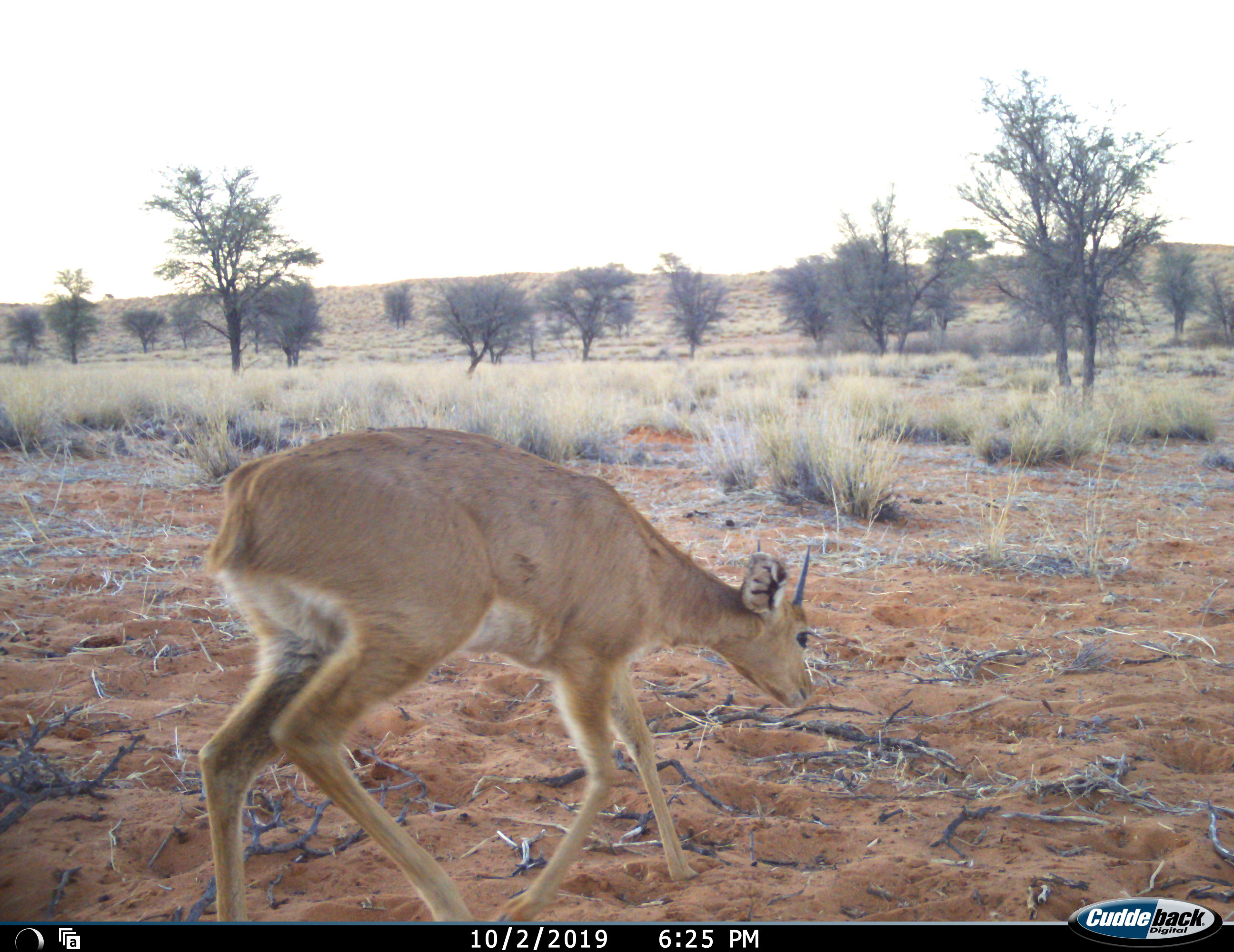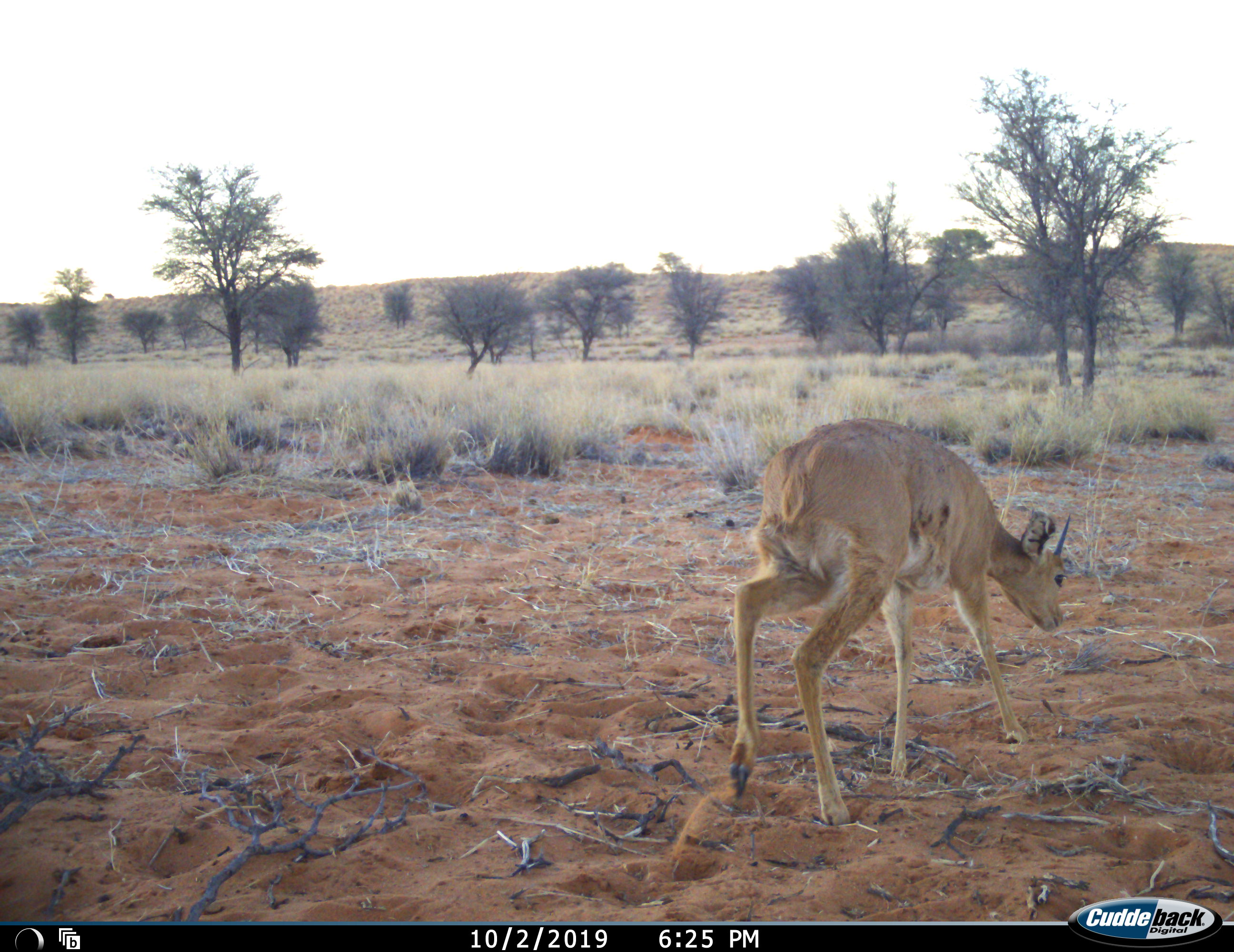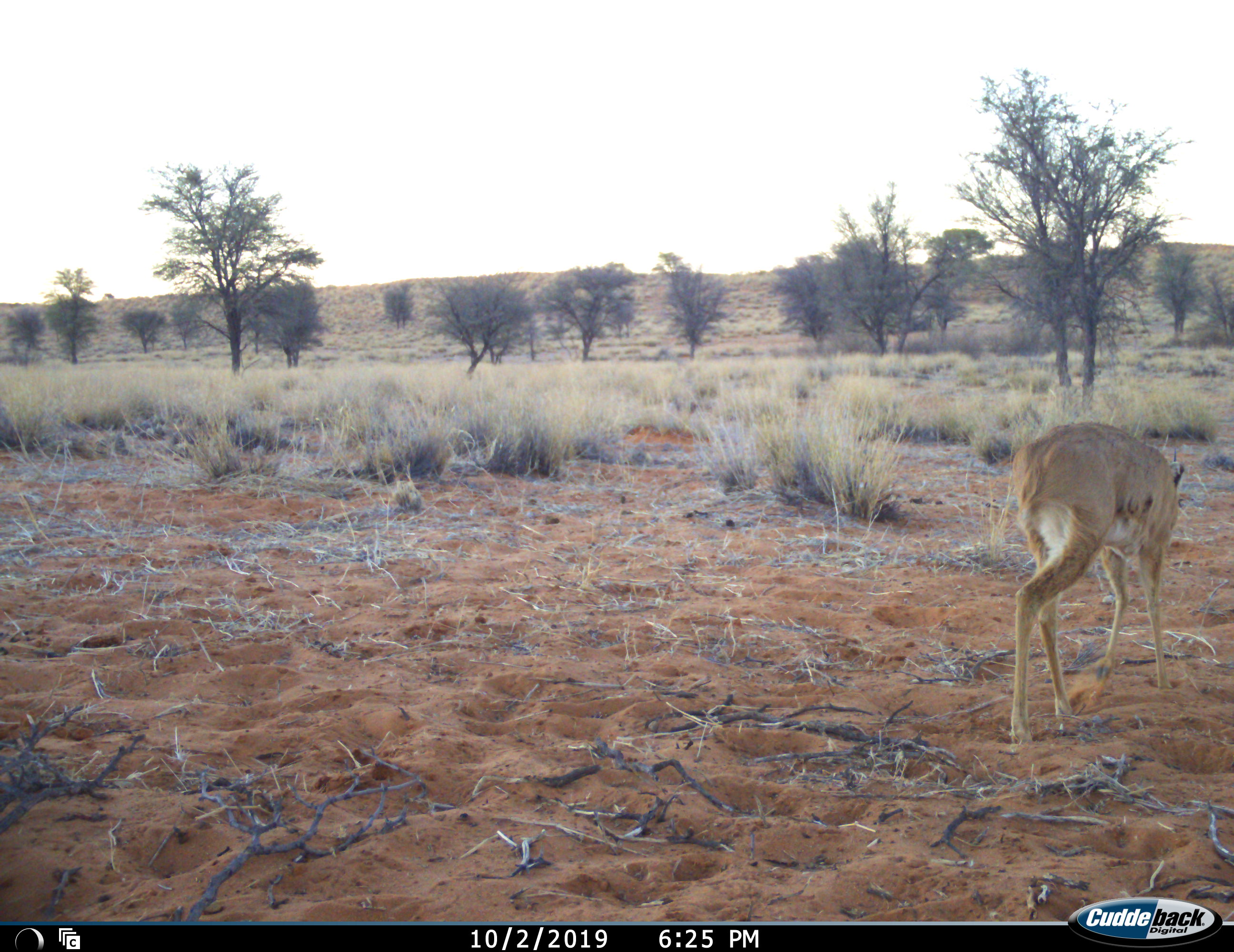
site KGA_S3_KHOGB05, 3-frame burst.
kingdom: Animalia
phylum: Chordata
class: Mammalia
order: Artiodactyla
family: Bovidae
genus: Raphicerus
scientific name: Raphicerus campestris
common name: steenbok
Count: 1.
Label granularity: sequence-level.